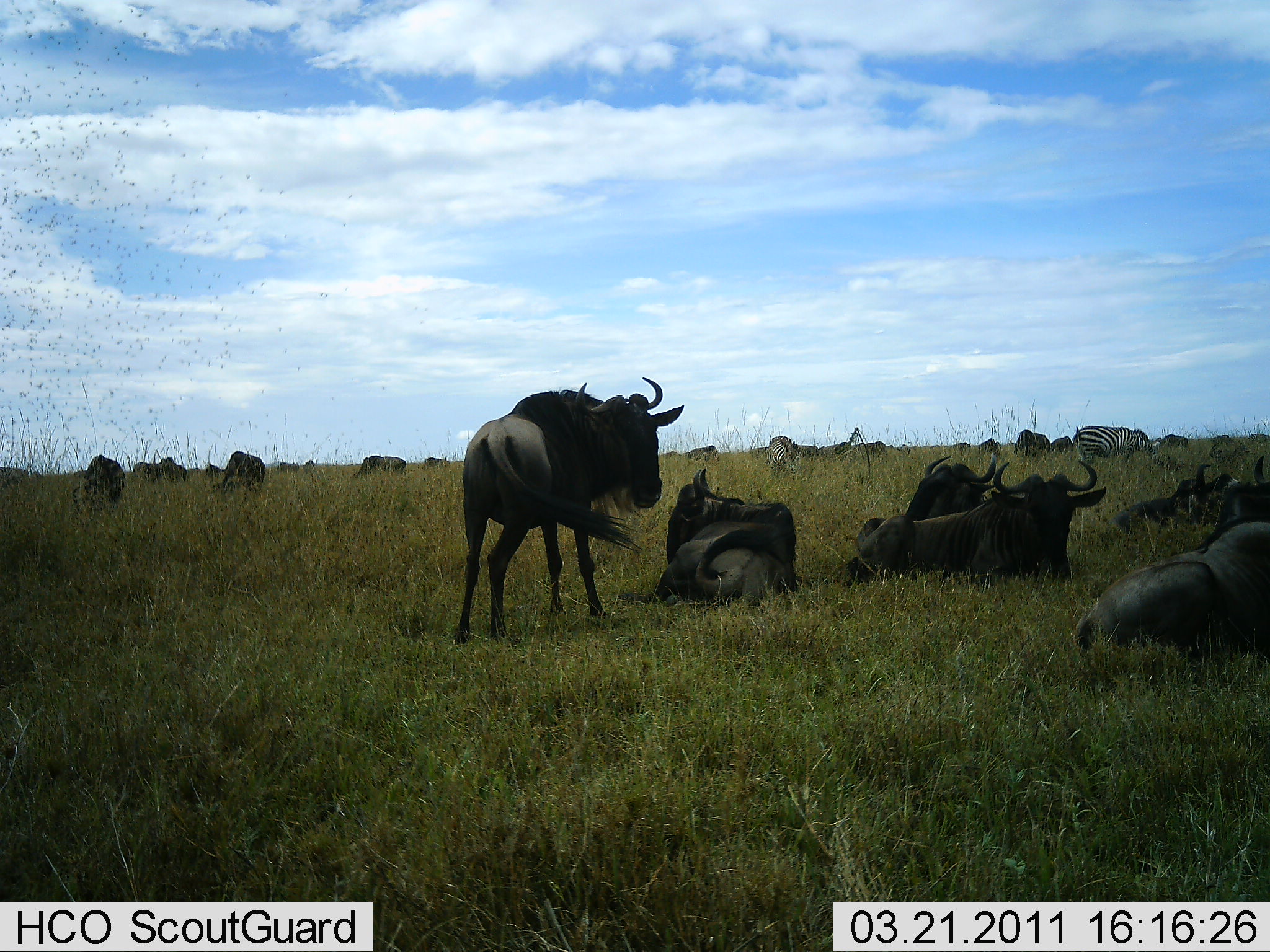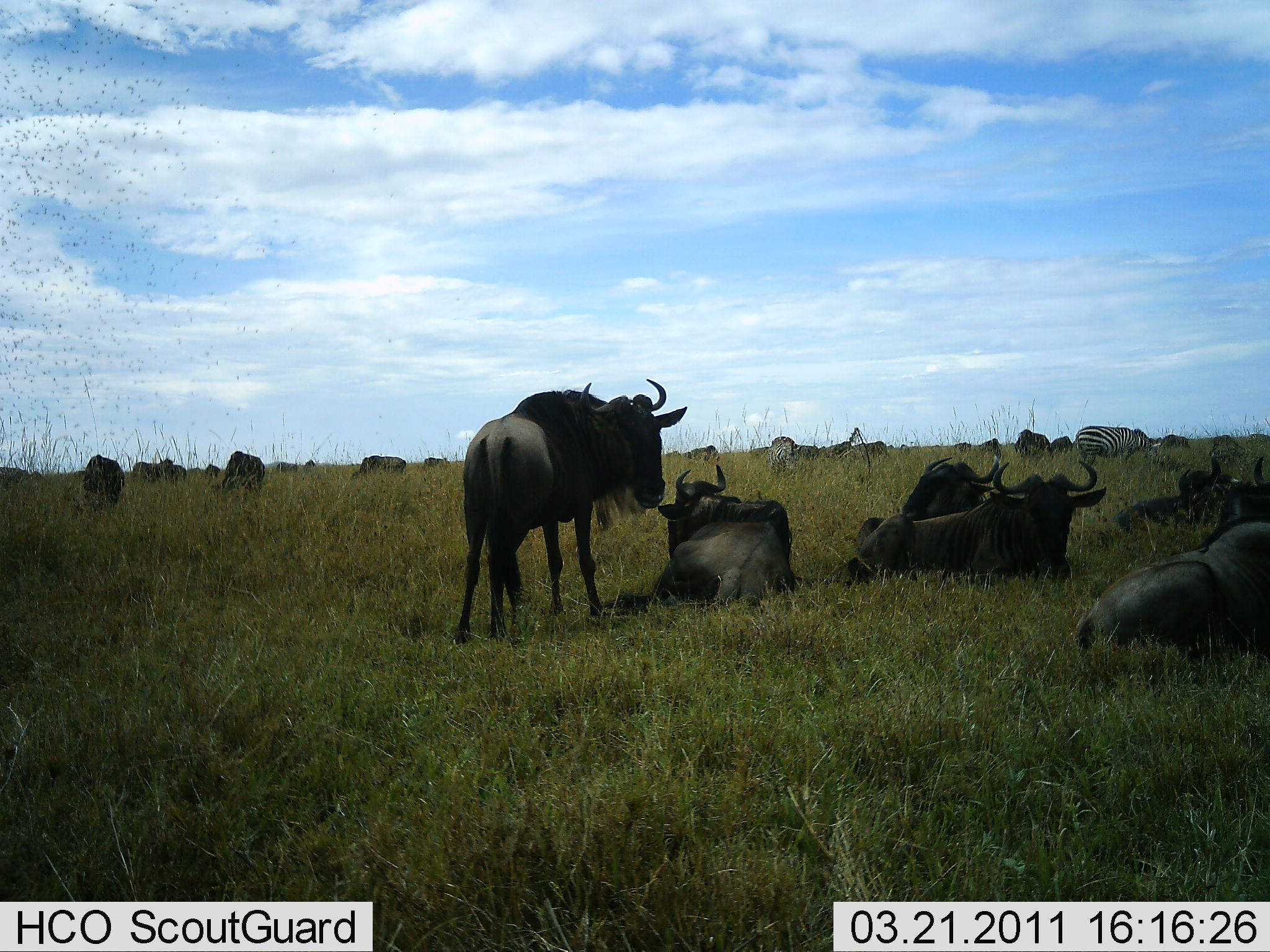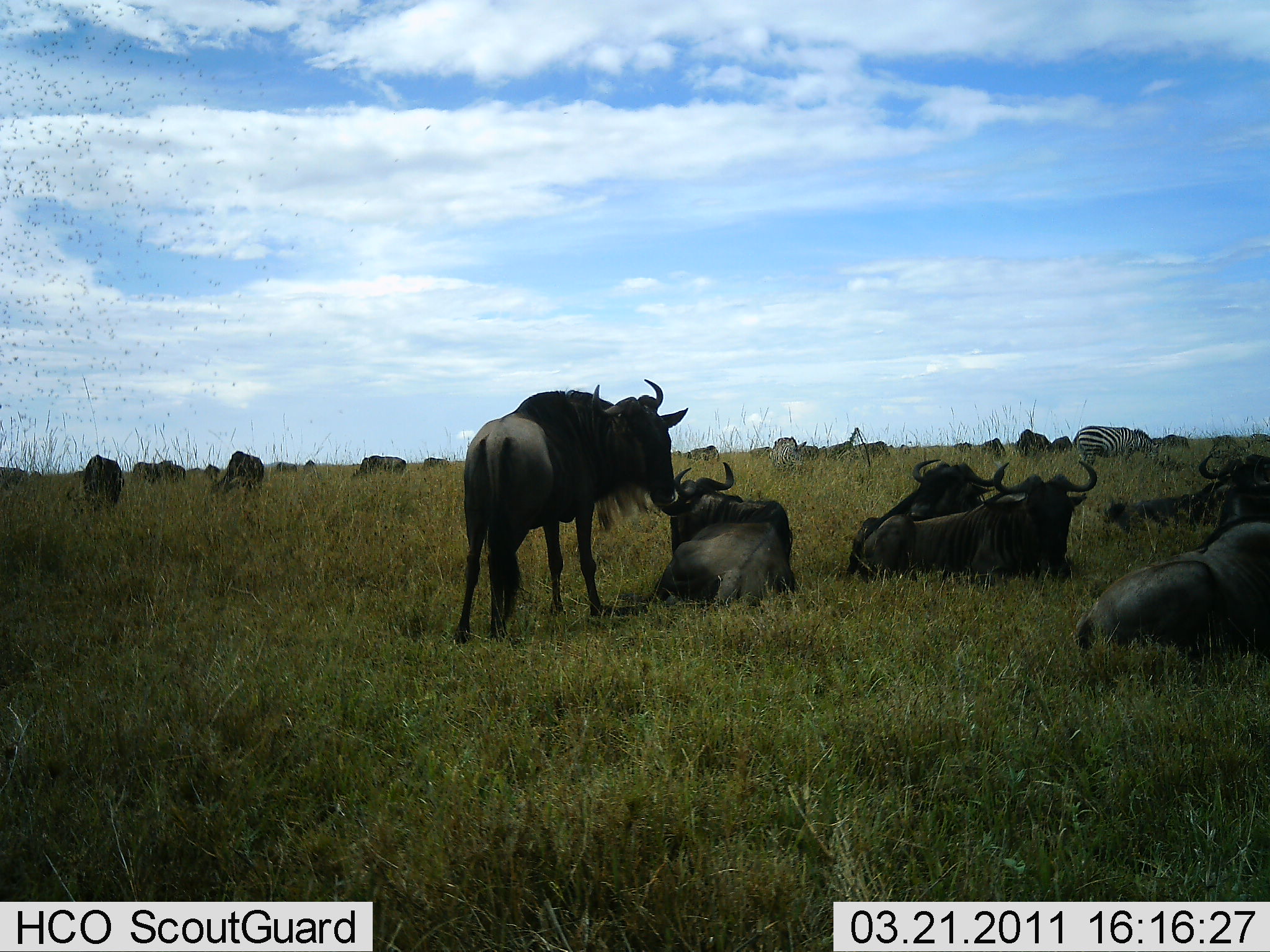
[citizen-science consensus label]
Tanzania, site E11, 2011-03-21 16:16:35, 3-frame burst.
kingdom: Animalia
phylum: Chordata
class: Mammalia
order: Artiodactyla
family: Bovidae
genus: Connochaetes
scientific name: Connochaetes taurinus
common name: blue wildebeest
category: wildebeest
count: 11-50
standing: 79%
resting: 100%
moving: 11%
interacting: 5%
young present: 5%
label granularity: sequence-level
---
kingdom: Animalia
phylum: Chordata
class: Mammalia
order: Perissodactyla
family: Equidae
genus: Equus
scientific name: Equus quagga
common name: plains zebra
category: zebra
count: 2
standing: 43%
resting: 0%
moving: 0%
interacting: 0%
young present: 0%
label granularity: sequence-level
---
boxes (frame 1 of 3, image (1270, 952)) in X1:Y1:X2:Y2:
animal: 452:377:685:644; 1072:455:1268:661; 841:455:1109:586; 645:468:802:614; 1117:462:1270:536; 891:450:999:525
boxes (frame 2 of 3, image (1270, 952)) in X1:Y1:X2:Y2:
animal: 453:378:689:644; 1074:455:1270:654; 846:459:1107:587; 604:465:797:607; 1109:457:1230:526; 901:454:1001:521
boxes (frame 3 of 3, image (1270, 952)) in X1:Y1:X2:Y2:
animal: 452:379:689:646; 1071:449:1270:658; 853:459:1098:583; 649:457:800:606; 893:458:1005:517; 1107:480:1225:536